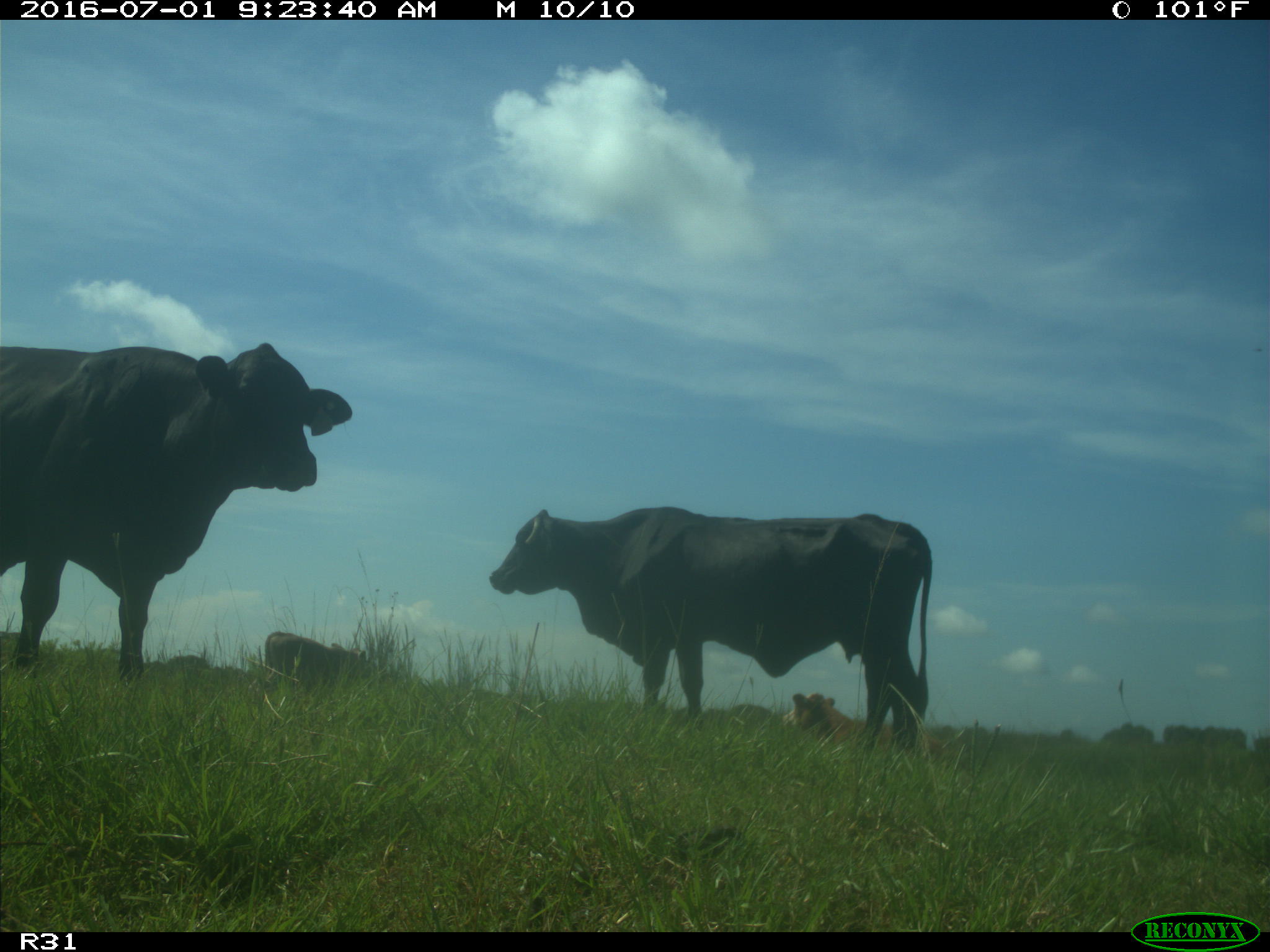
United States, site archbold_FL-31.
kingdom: Animalia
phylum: Chordata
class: Mammalia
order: Artiodactyla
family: Bovidae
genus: Bos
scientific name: Bos taurus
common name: domestic cow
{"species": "Bos taurus (domestic cow)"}